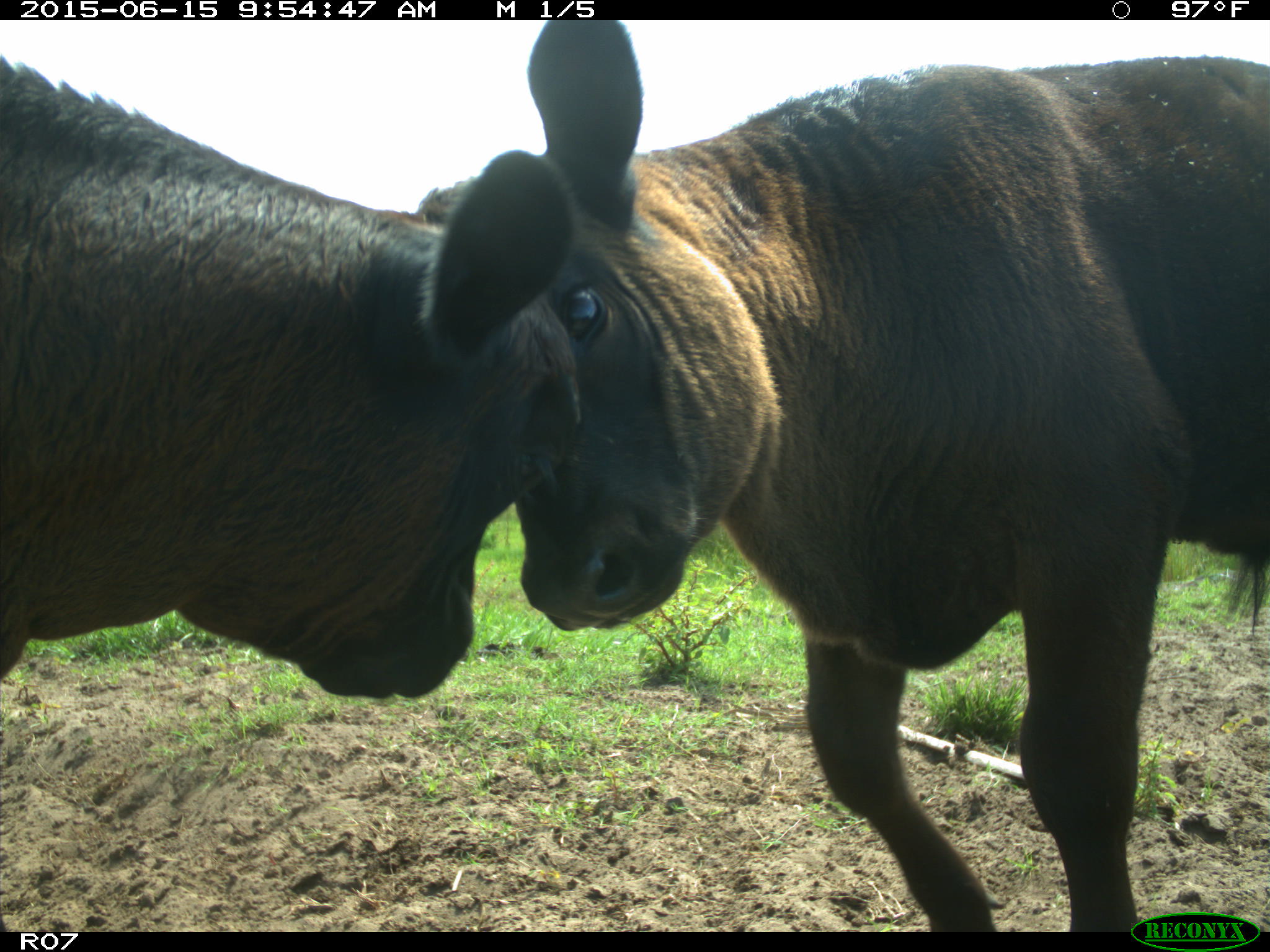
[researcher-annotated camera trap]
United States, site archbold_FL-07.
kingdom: Animalia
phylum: Chordata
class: Mammalia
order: Artiodactyla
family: Bovidae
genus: Bos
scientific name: Bos taurus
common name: domestic cow